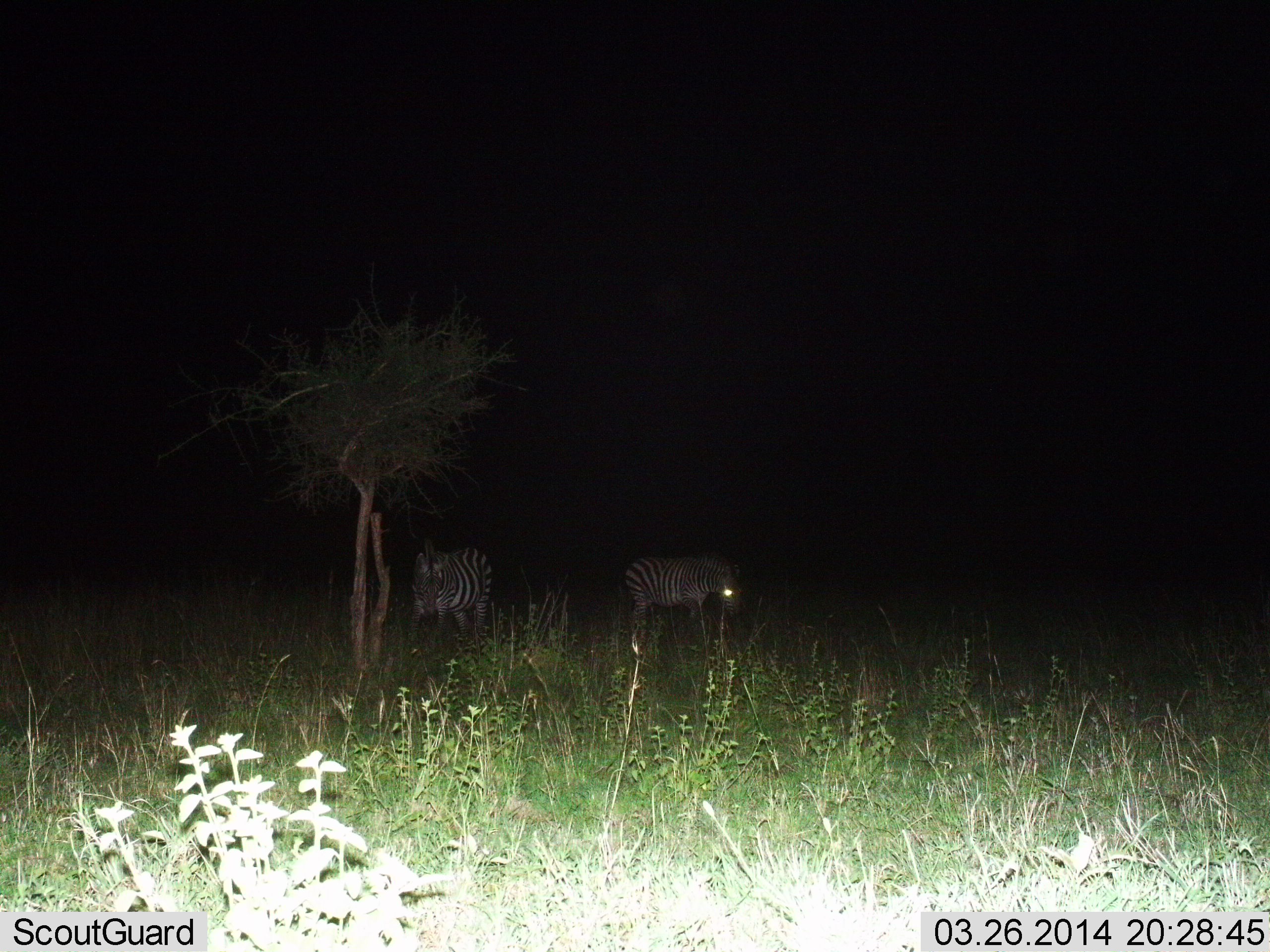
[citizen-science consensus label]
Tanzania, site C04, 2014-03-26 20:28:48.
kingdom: Animalia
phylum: Chordata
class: Mammalia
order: Perissodactyla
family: Equidae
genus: Equus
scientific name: Equus quagga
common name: plains zebra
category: zebra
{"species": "zebra (plains zebra) (Equus quagga)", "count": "2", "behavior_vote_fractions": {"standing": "80%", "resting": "0%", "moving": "30%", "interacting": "0%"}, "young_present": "0%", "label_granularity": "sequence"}